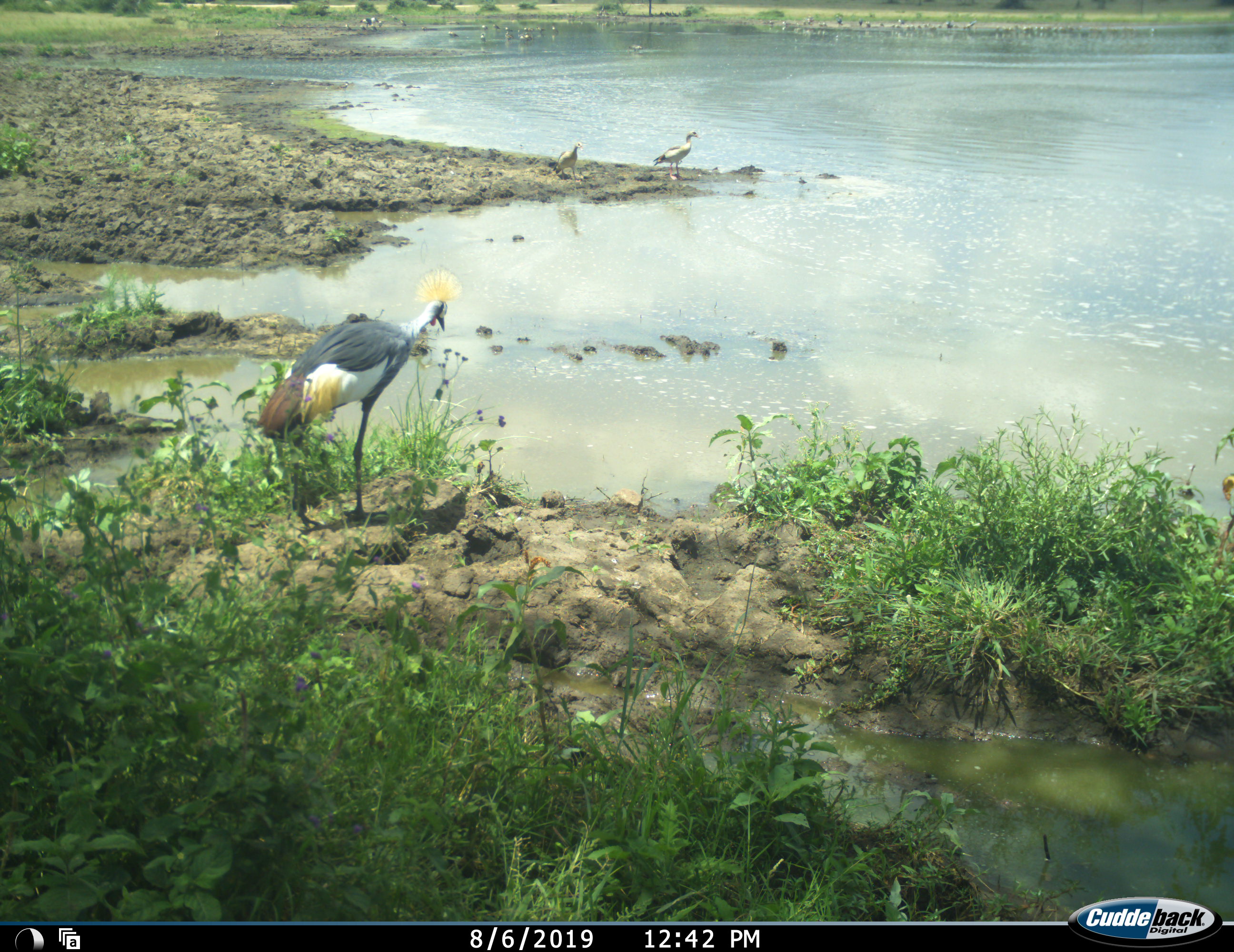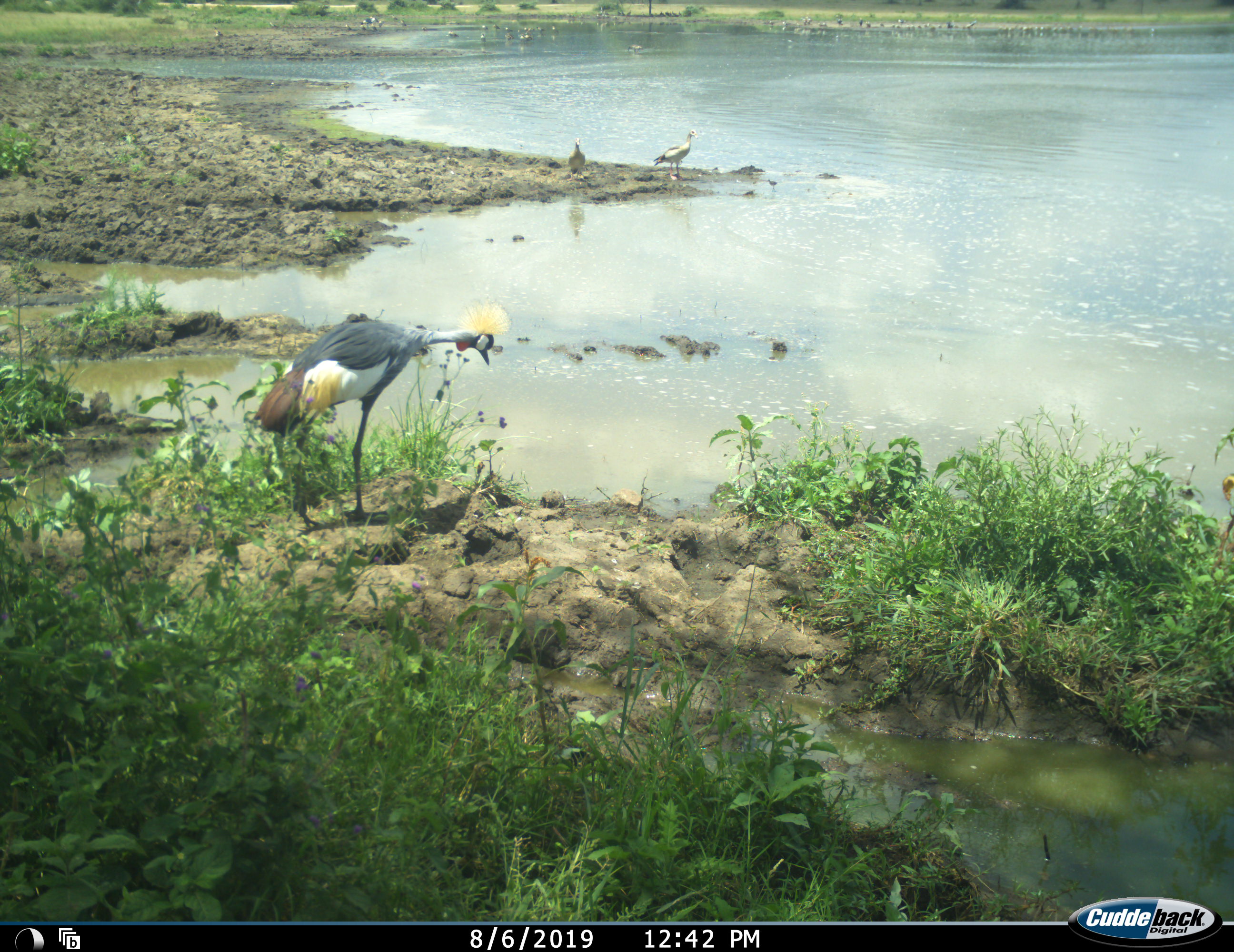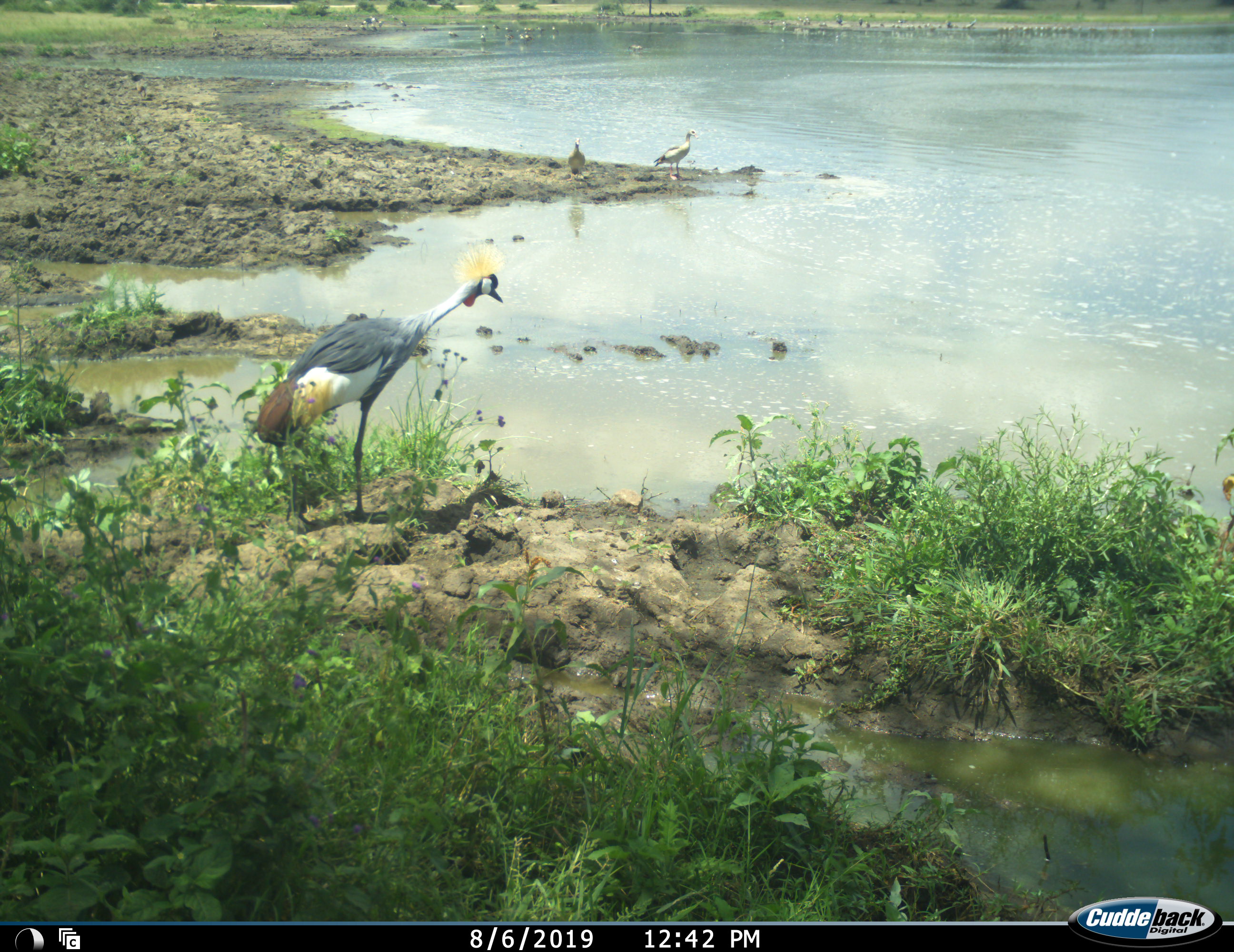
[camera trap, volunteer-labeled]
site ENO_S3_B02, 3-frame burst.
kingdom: Animalia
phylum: Chordata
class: Aves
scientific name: Aves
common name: bird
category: birdother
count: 3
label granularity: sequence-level